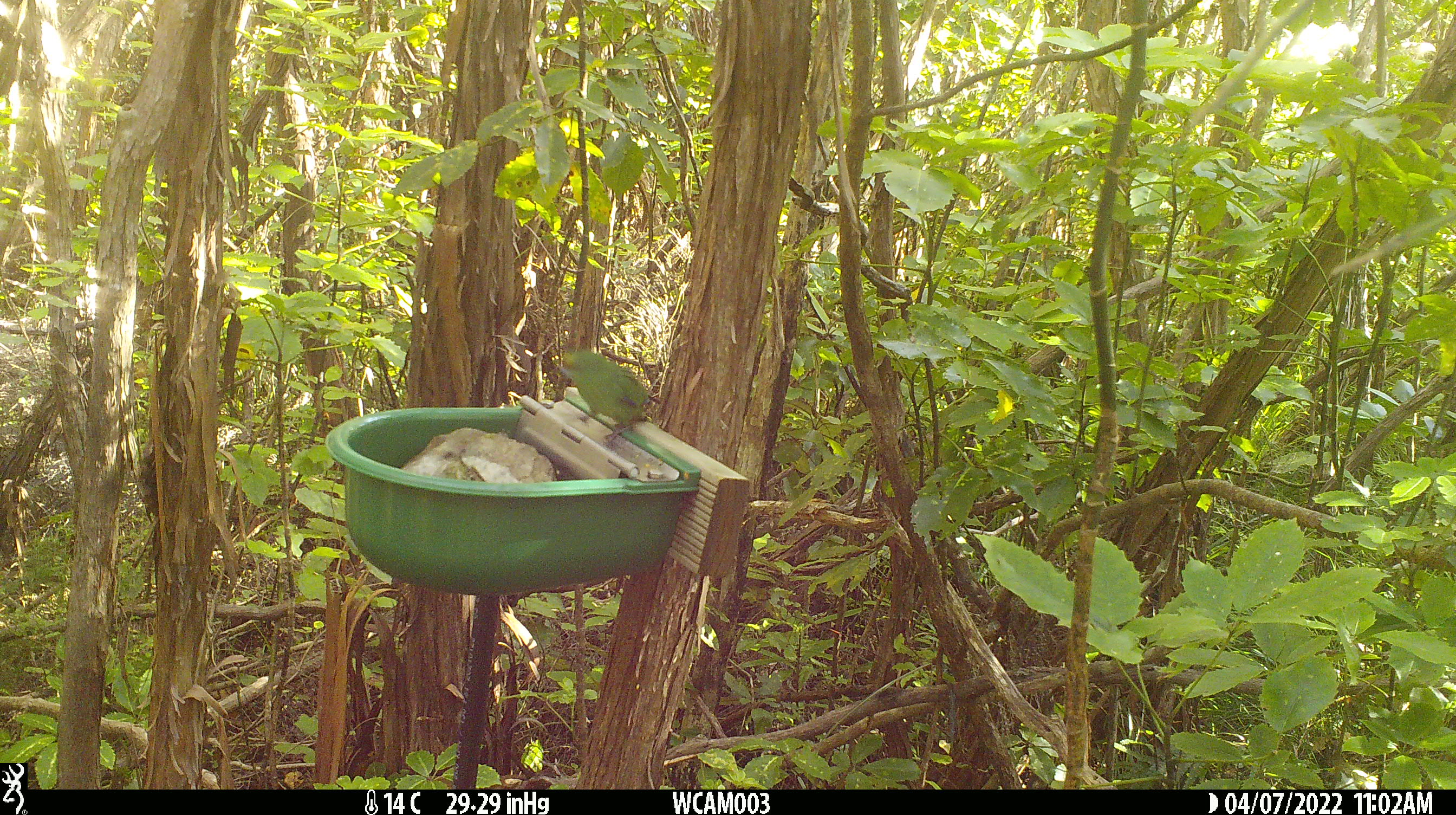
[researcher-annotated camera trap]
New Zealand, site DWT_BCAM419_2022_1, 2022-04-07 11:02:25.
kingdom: Animalia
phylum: Chordata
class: Aves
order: Psittaciformes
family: Psittaculidae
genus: Cyanoramphus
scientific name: Cyanoramphus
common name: parakeet